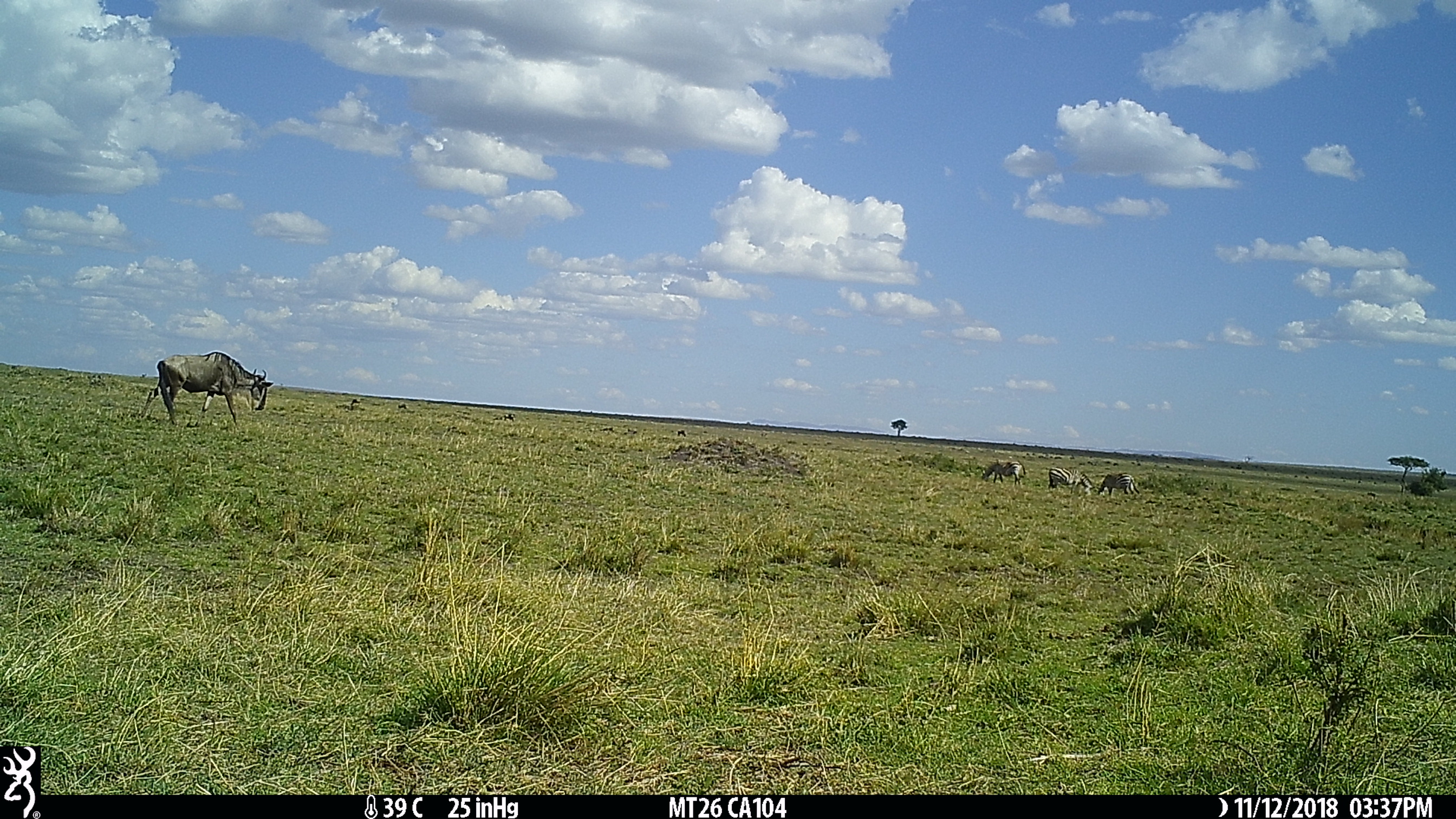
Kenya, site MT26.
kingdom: Animalia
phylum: Chordata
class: Mammalia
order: Perissodactyla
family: Equidae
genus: Equus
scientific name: Equus quagga burchellii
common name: burchell's zebra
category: zebra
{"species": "zebra (burchell's zebra) (Equus quagga burchellii)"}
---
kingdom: Animalia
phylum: Chordata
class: Mammalia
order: Artiodactyla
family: Bovidae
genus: Connochaetes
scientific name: Connochaetes taurinus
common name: blue wildebeest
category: wildebeest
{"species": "wildebeest (blue wildebeest) (Connochaetes taurinus)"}